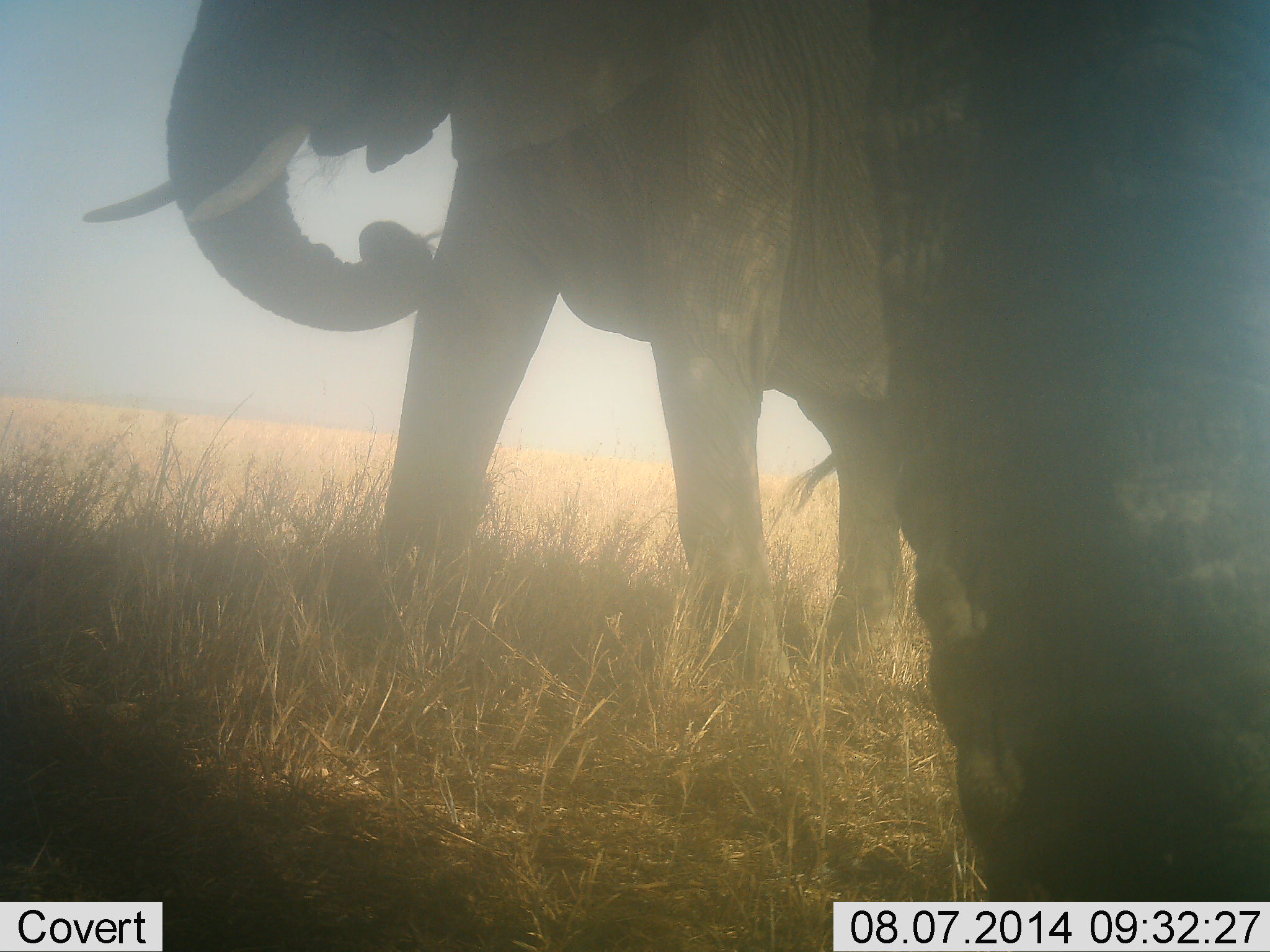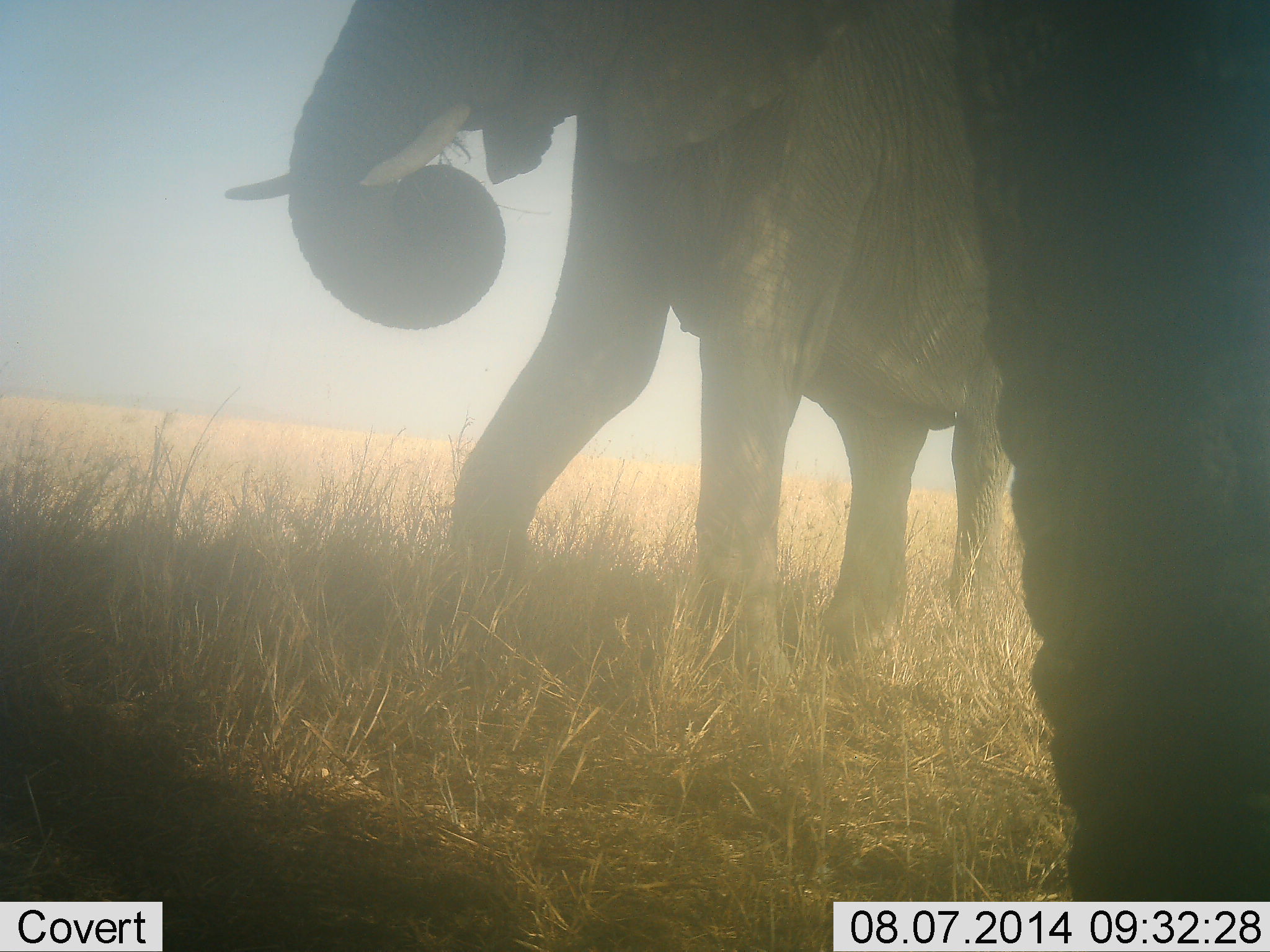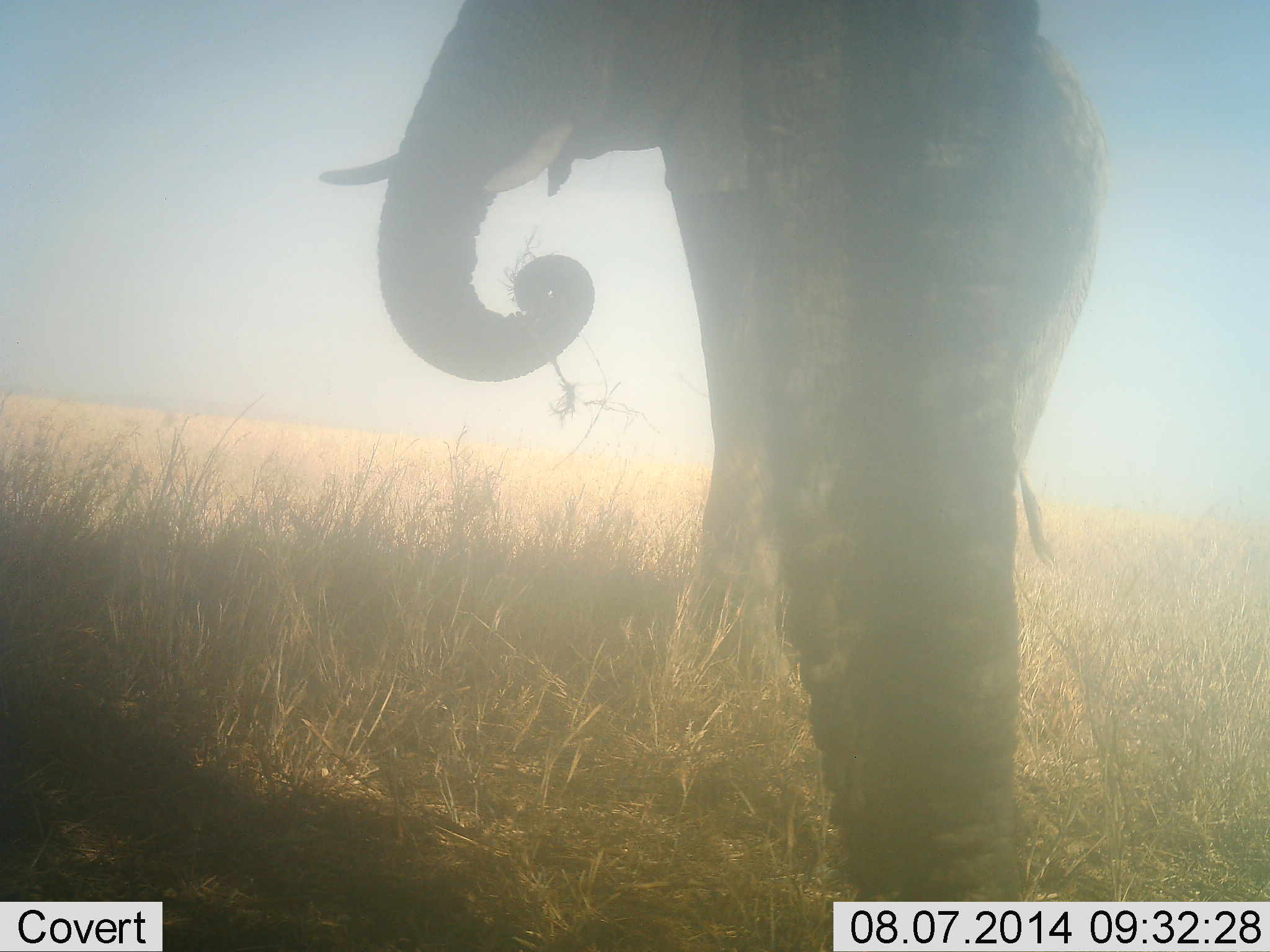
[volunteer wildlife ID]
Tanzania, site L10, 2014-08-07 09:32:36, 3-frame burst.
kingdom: Animalia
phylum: Chordata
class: Mammalia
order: Proboscidea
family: Elephantidae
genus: Loxodonta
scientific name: Loxodonta africana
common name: african bush elephant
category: elephant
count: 2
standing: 40%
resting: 0%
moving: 60%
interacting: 0%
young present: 0%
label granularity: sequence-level